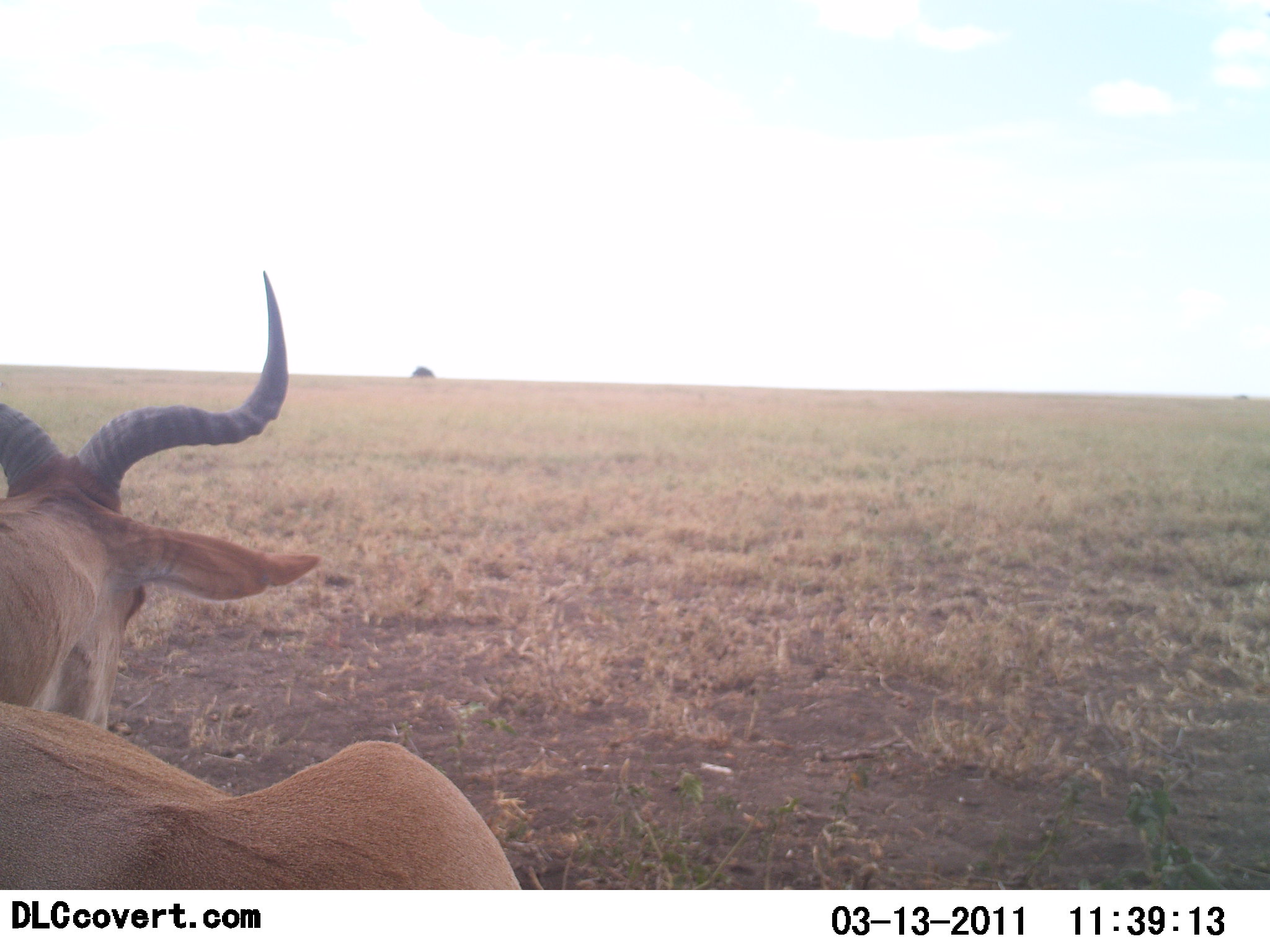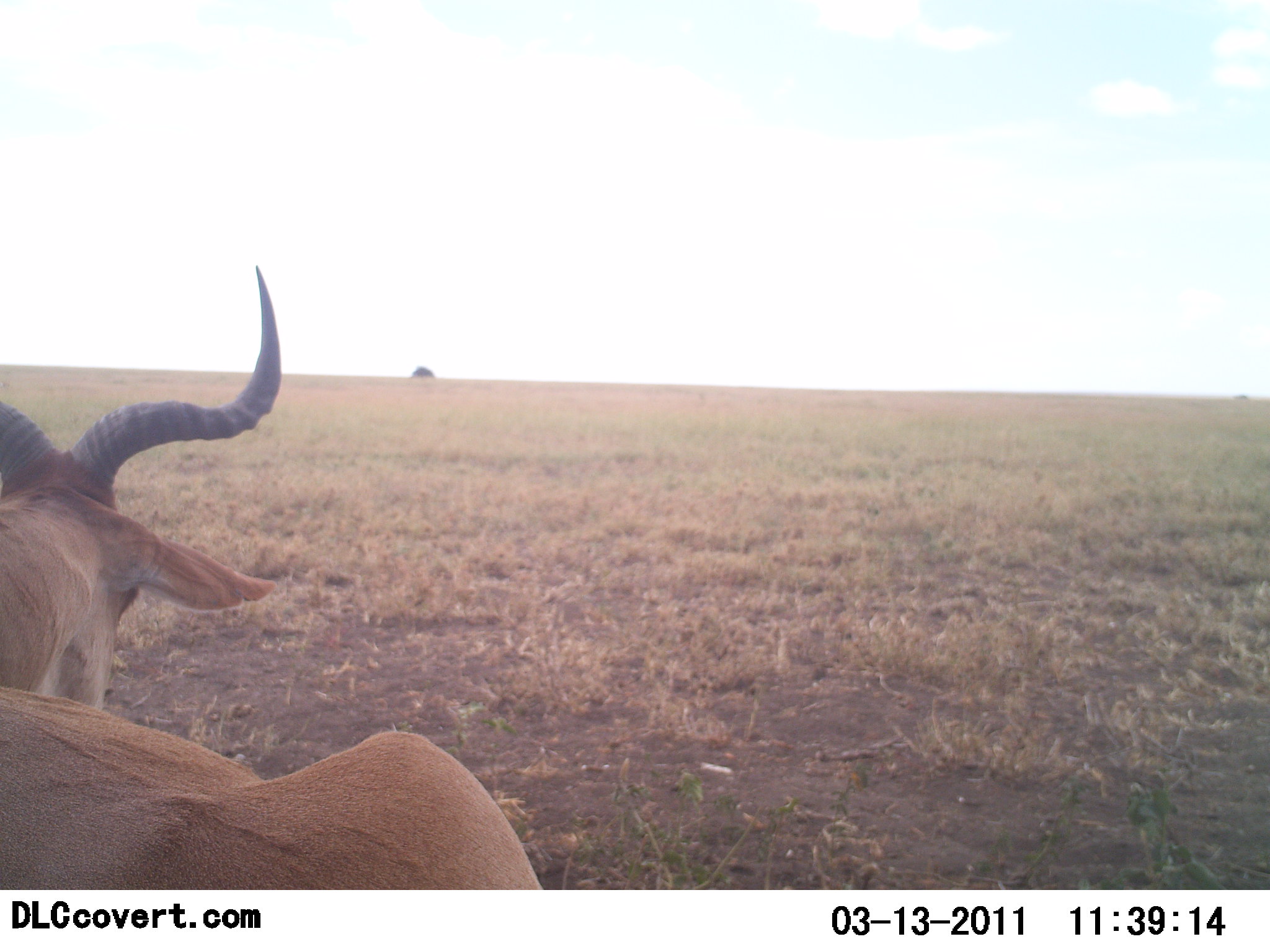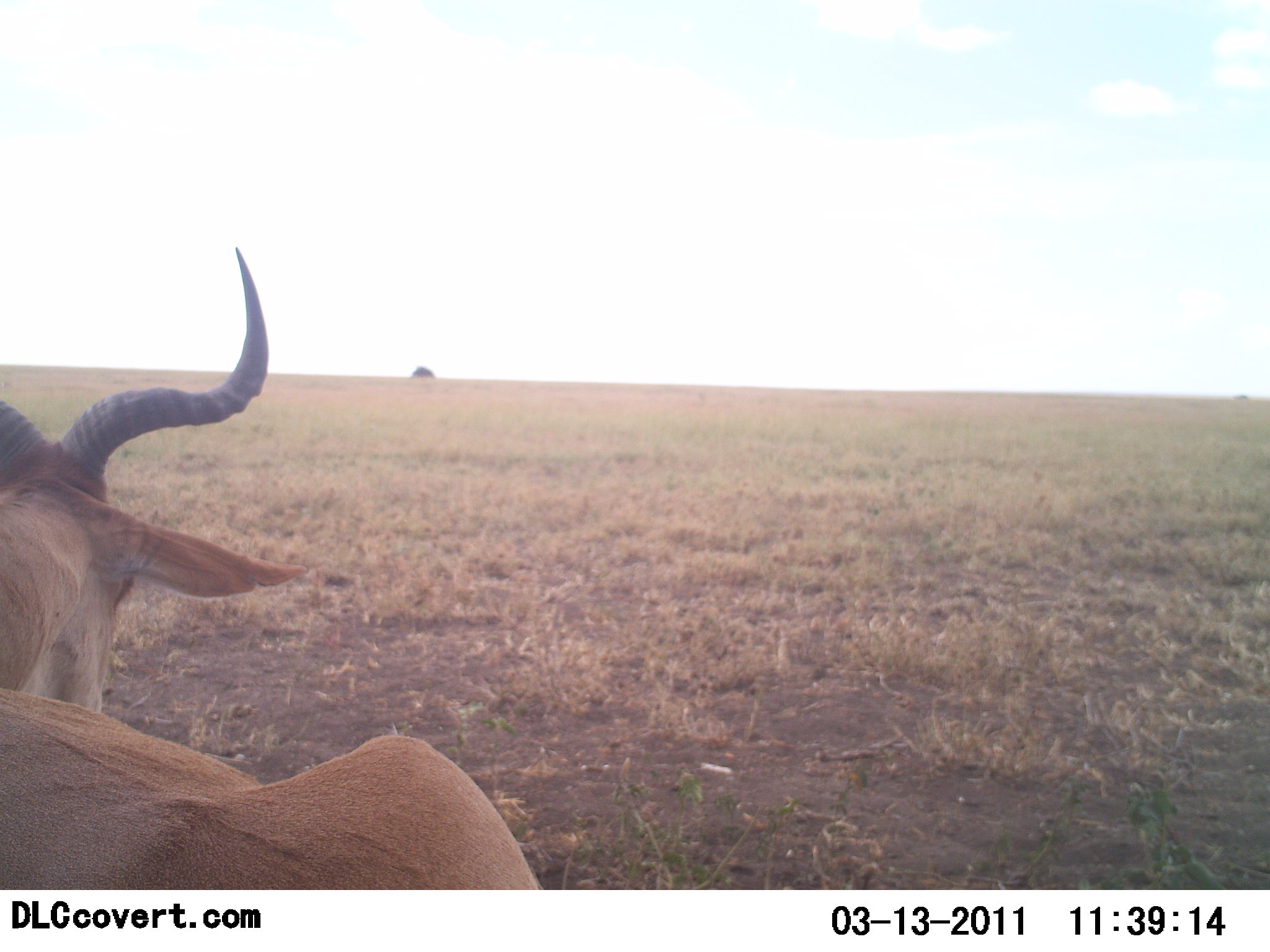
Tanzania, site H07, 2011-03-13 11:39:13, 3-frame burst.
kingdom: Animalia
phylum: Chordata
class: Mammalia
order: Artiodactyla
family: Bovidae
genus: Alcelaphus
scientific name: Alcelaphus buselaphus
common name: hartebeest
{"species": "hartebeest (Alcelaphus buselaphus)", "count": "1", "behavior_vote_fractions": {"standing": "40%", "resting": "60%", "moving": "0%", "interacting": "0%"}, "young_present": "0%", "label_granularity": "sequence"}